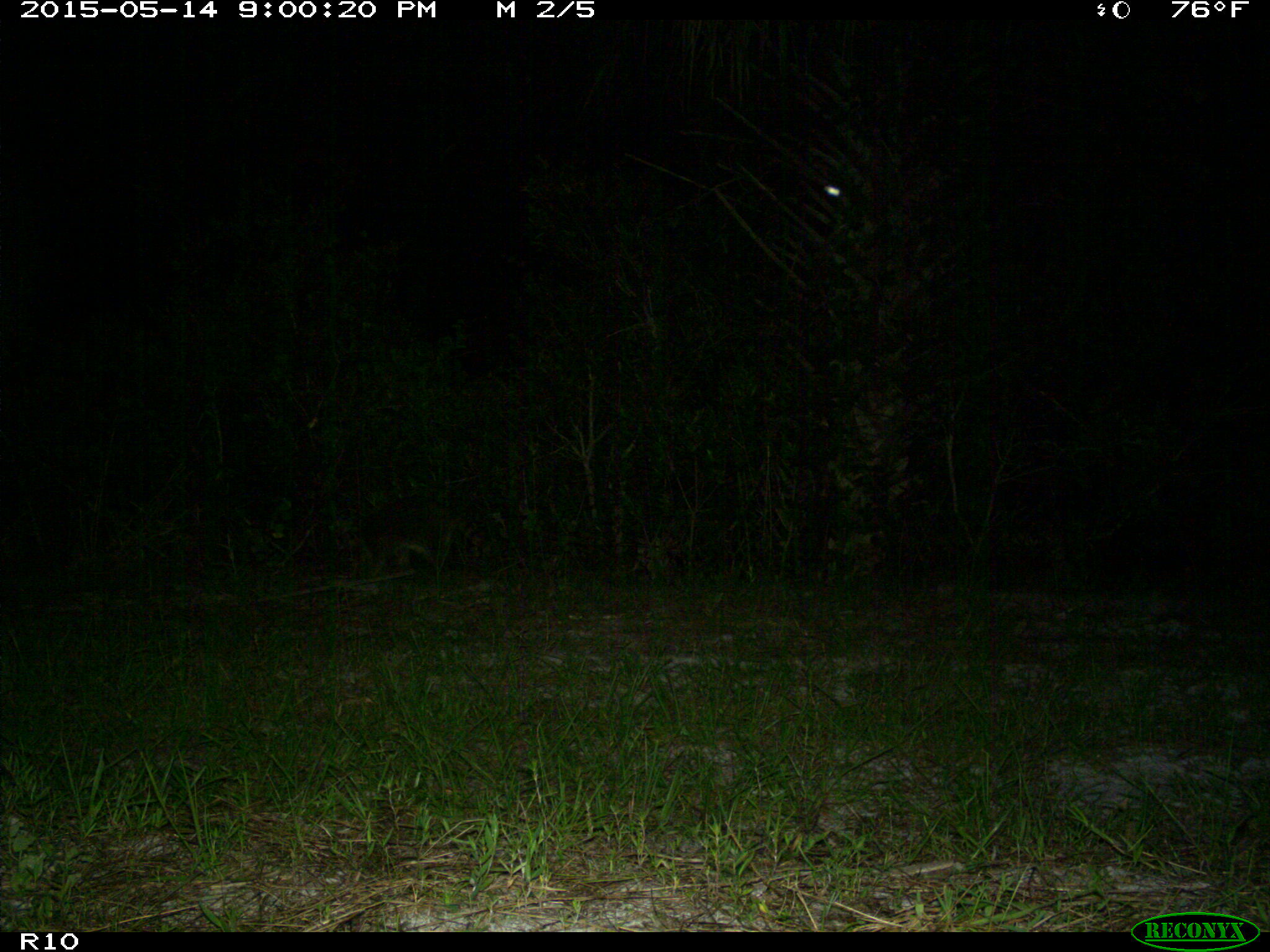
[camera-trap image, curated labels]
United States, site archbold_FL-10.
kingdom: Animalia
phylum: Chordata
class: Mammalia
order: Carnivora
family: Procyonidae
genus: Procyon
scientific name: Procyon lotor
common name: common raccoon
Procyon lotor (common raccoon).